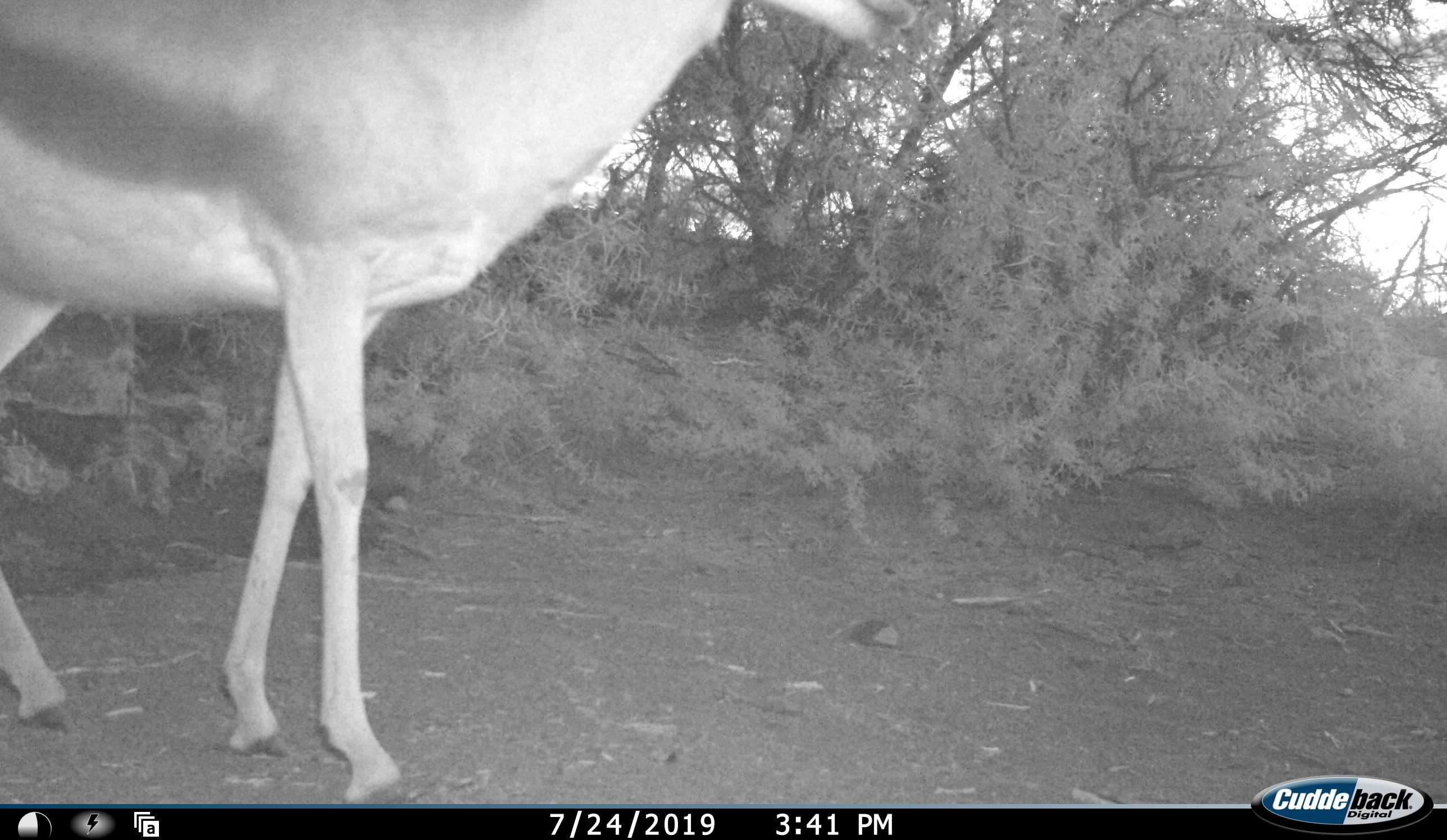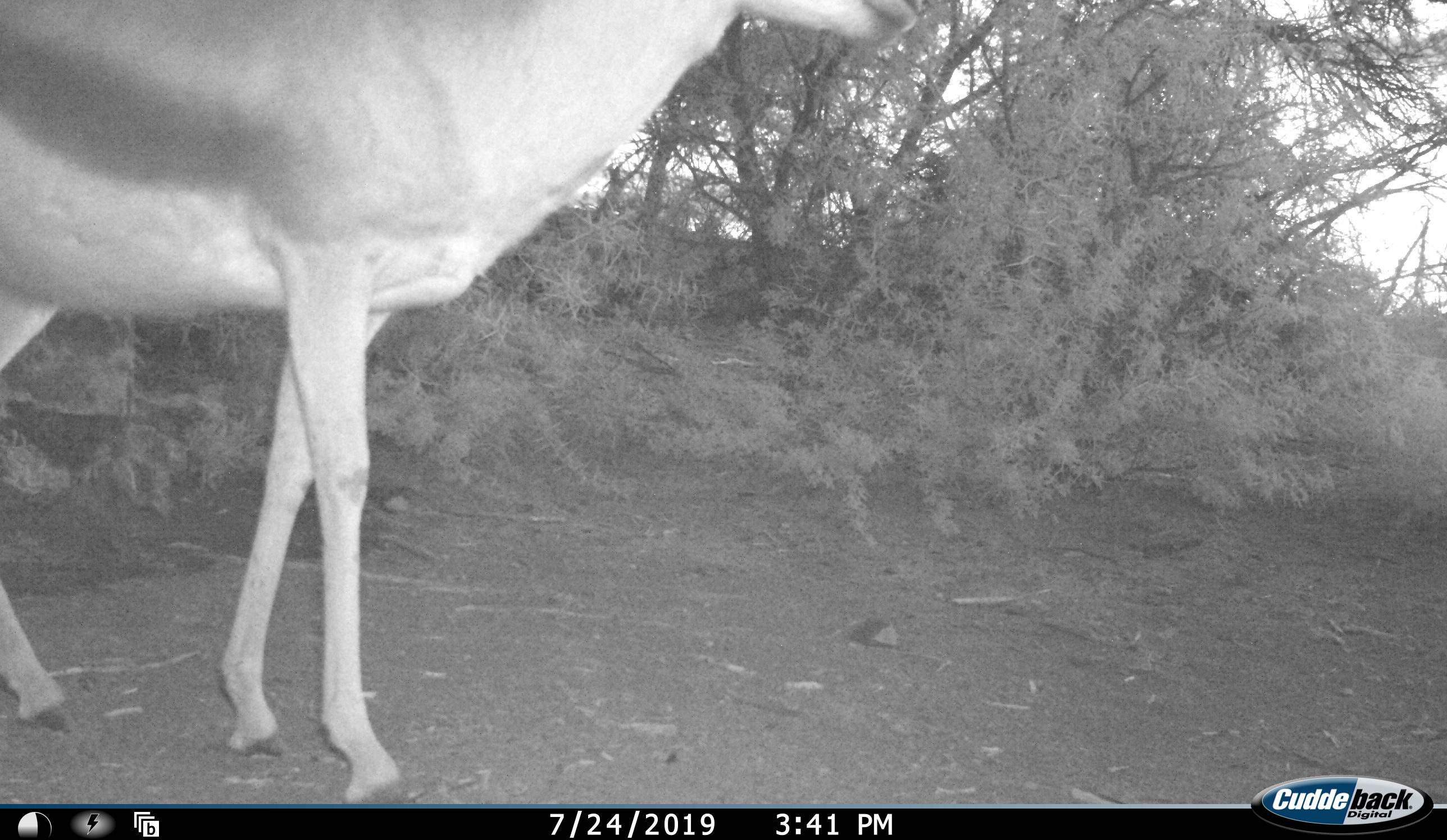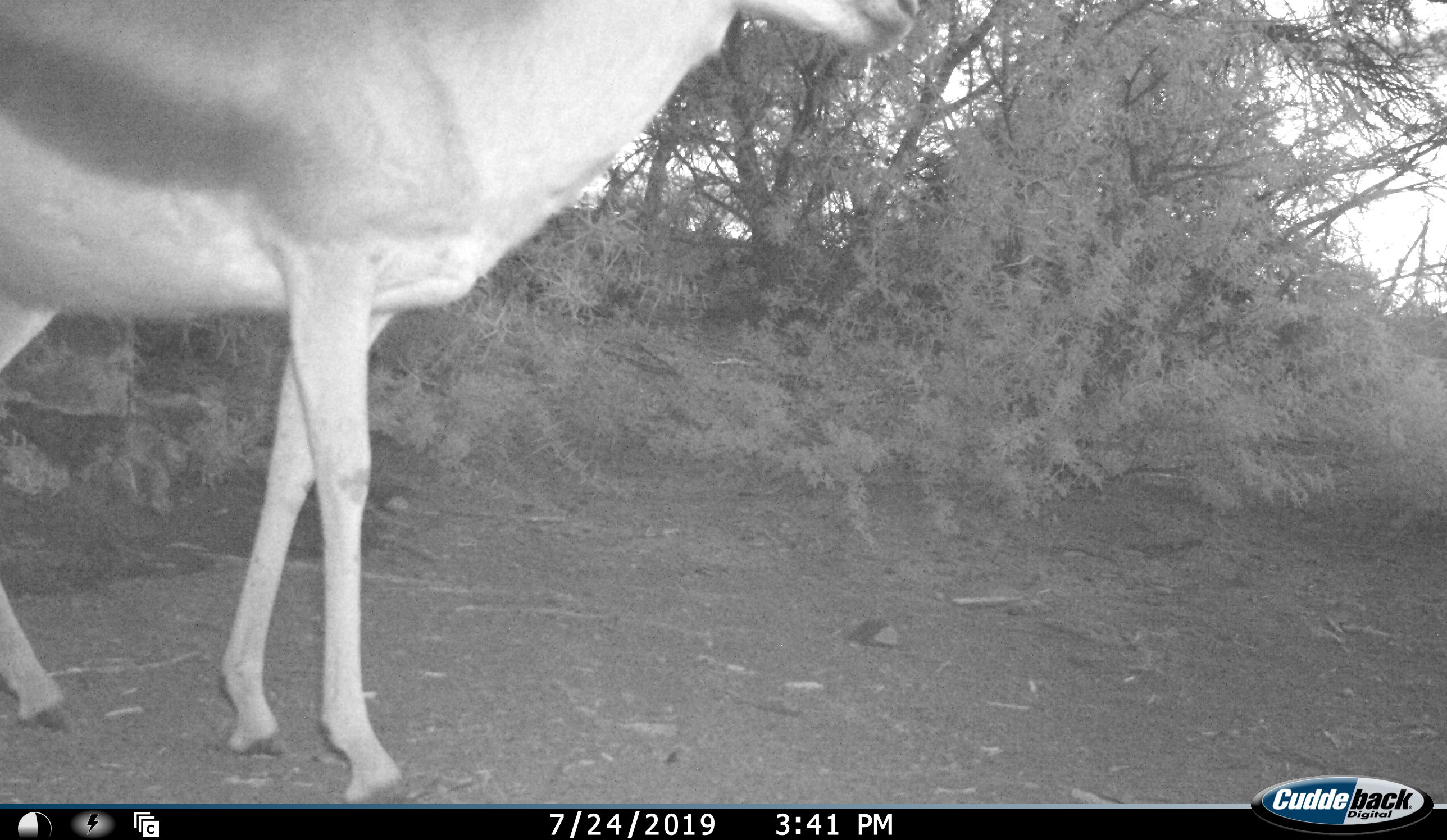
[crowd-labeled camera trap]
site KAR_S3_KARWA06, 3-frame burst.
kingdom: Animalia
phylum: Chordata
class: Mammalia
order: Artiodactyla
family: Bovidae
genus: Antidorcas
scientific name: Antidorcas marsupialis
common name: springbok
Springbok (Antidorcas marsupialis), count 1. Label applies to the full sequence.